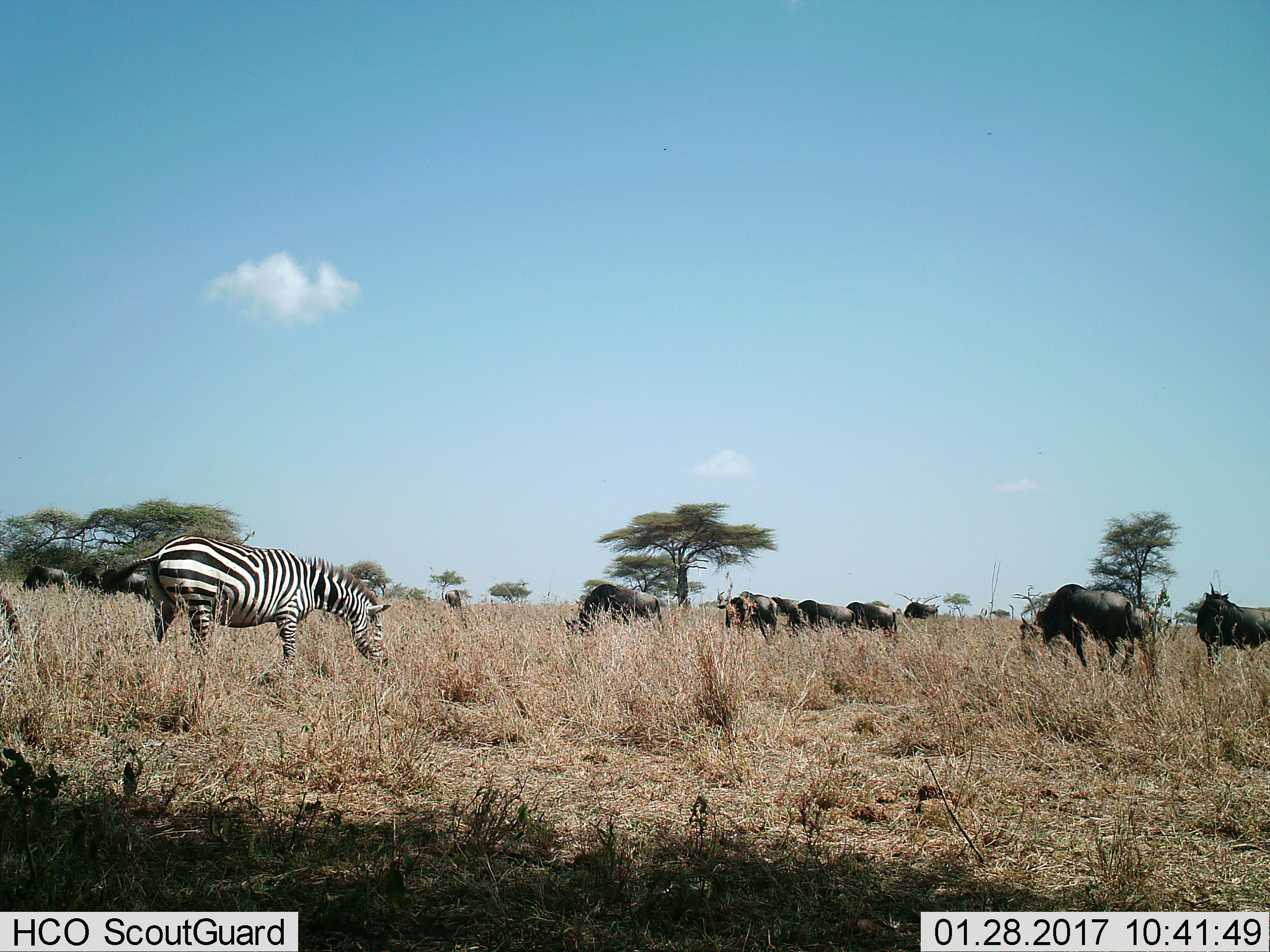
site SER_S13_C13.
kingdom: Animalia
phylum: Chordata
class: Mammalia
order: Artiodactyla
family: Bovidae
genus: Connochaetes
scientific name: Connochaetes taurinus taurinus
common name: blue wildebeest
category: wildebeestblue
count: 11-50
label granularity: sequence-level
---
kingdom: Animalia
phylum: Chordata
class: Mammalia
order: Perissodactyla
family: Equidae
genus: Equus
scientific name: Equus quagga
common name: plains zebra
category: zebraplains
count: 1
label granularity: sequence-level